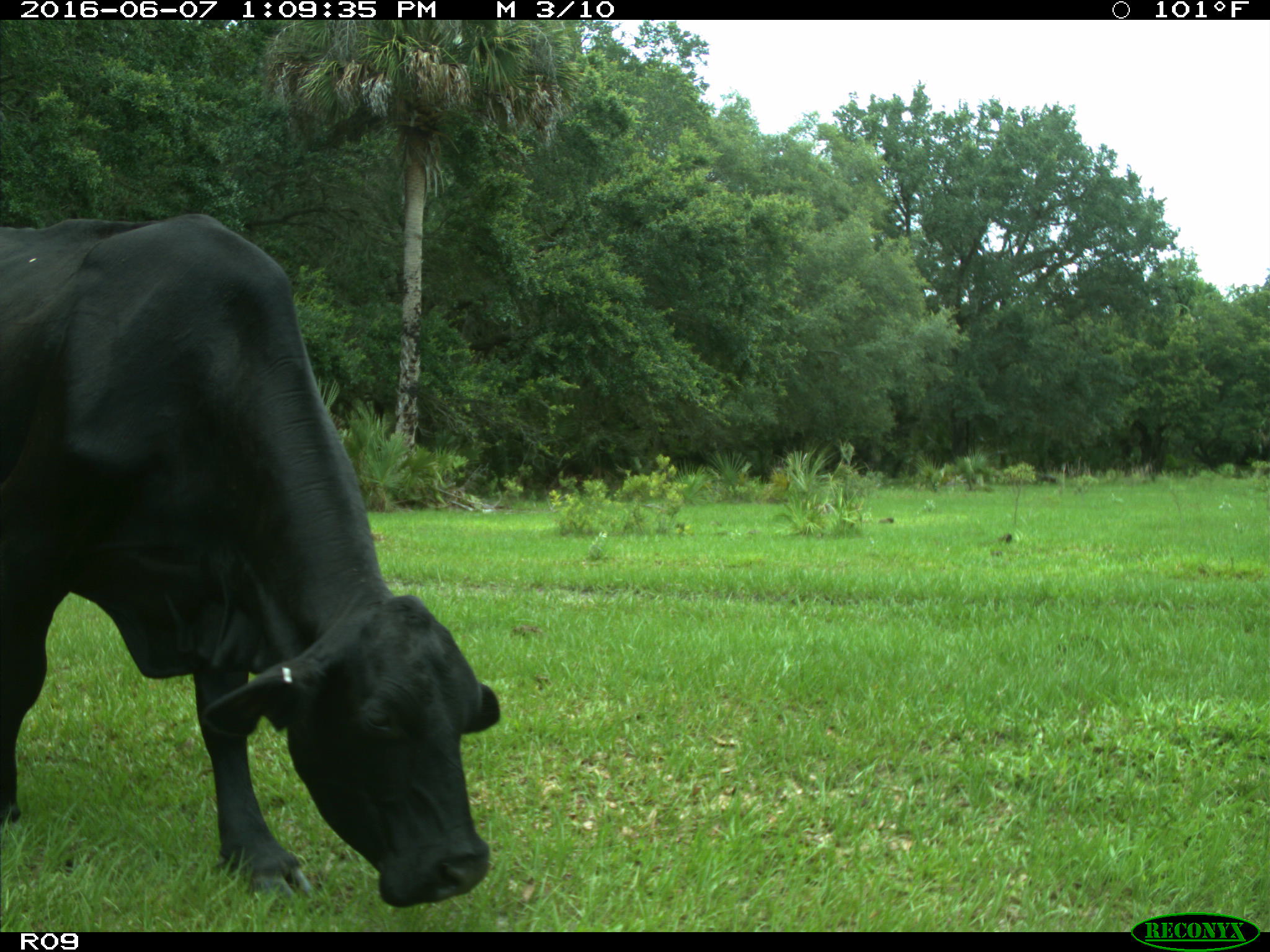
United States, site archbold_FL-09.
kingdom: Animalia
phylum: Chordata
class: Mammalia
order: Artiodactyla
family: Bovidae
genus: Bos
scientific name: Bos taurus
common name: domestic cow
Bos taurus (domestic cow).